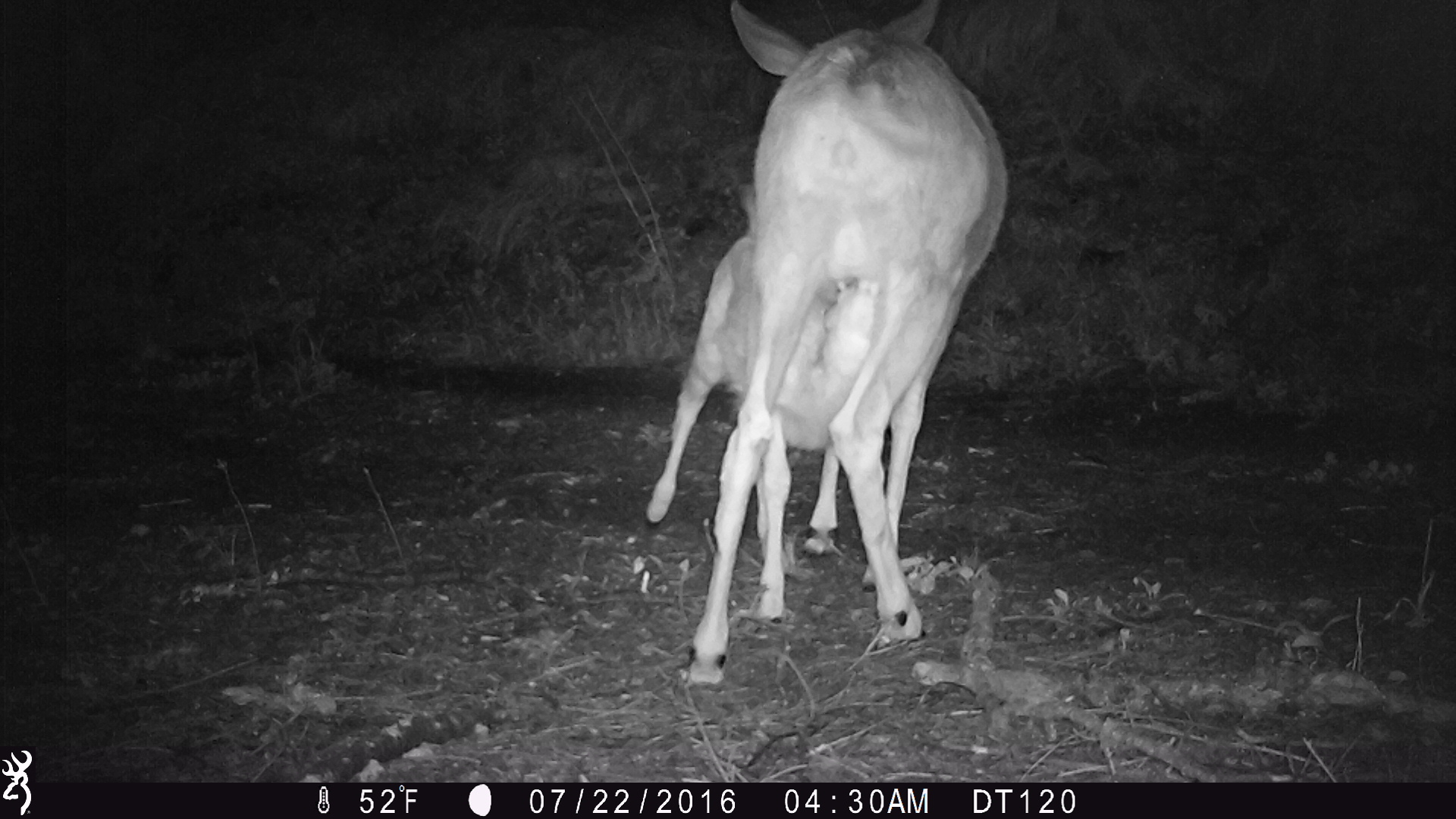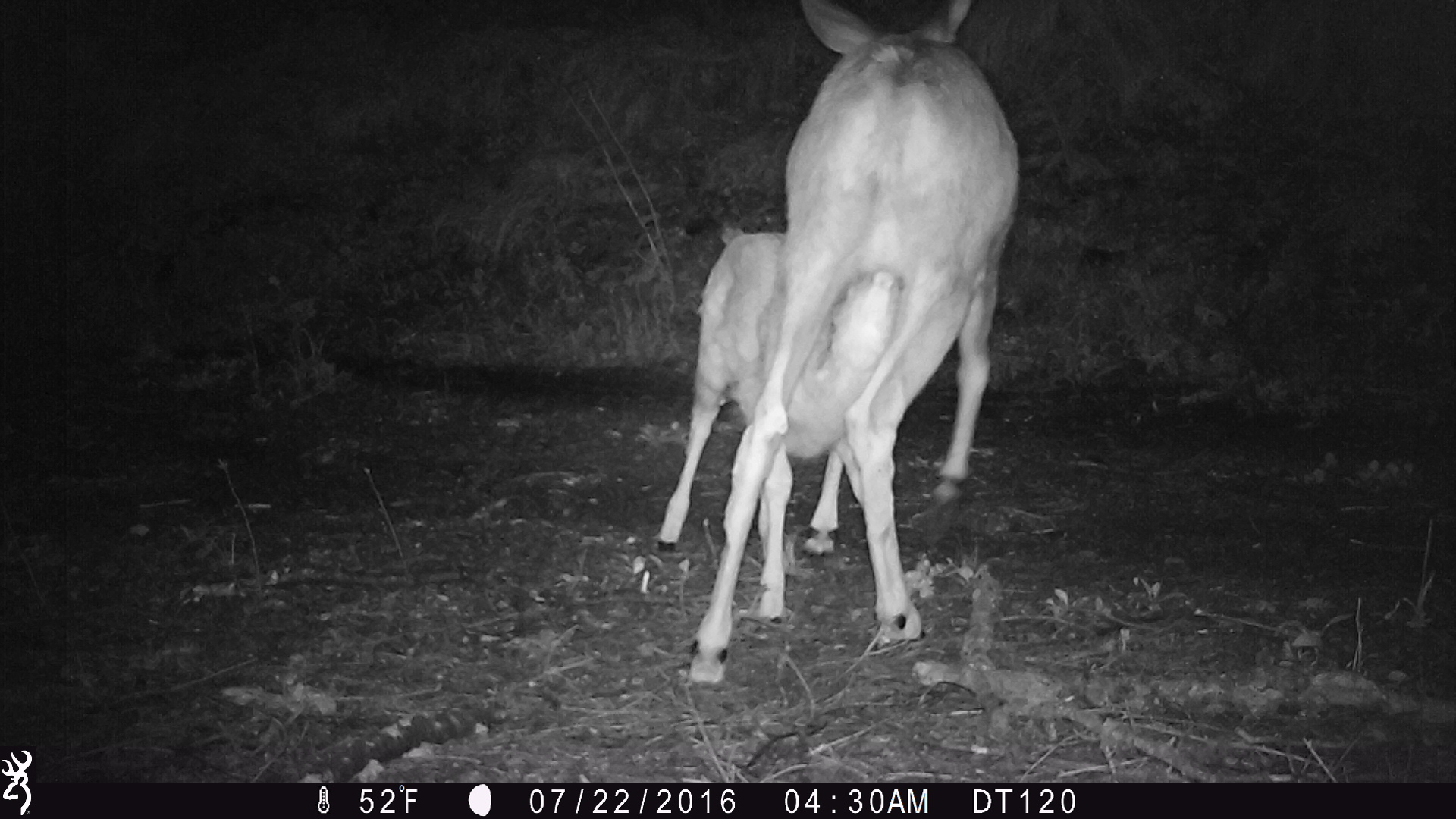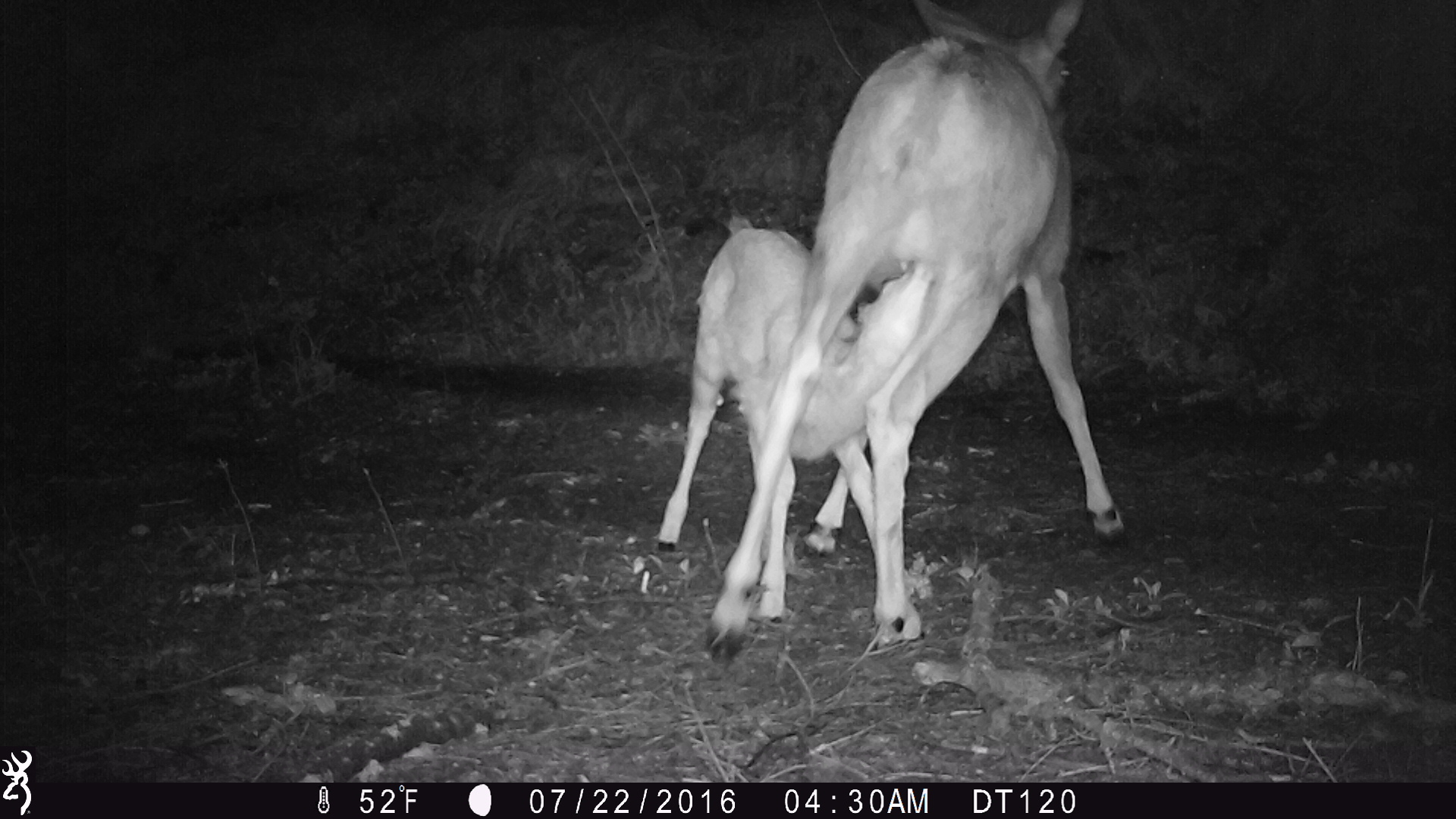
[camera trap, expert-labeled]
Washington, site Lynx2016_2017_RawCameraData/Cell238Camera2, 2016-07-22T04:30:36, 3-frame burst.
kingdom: Animalia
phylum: Chordata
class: Mammalia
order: Artiodactyla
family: Cervidae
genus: Odocoileus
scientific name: Odocoileus hemionus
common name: mule deer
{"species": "Odocoileus hemionus (mule deer)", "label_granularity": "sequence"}